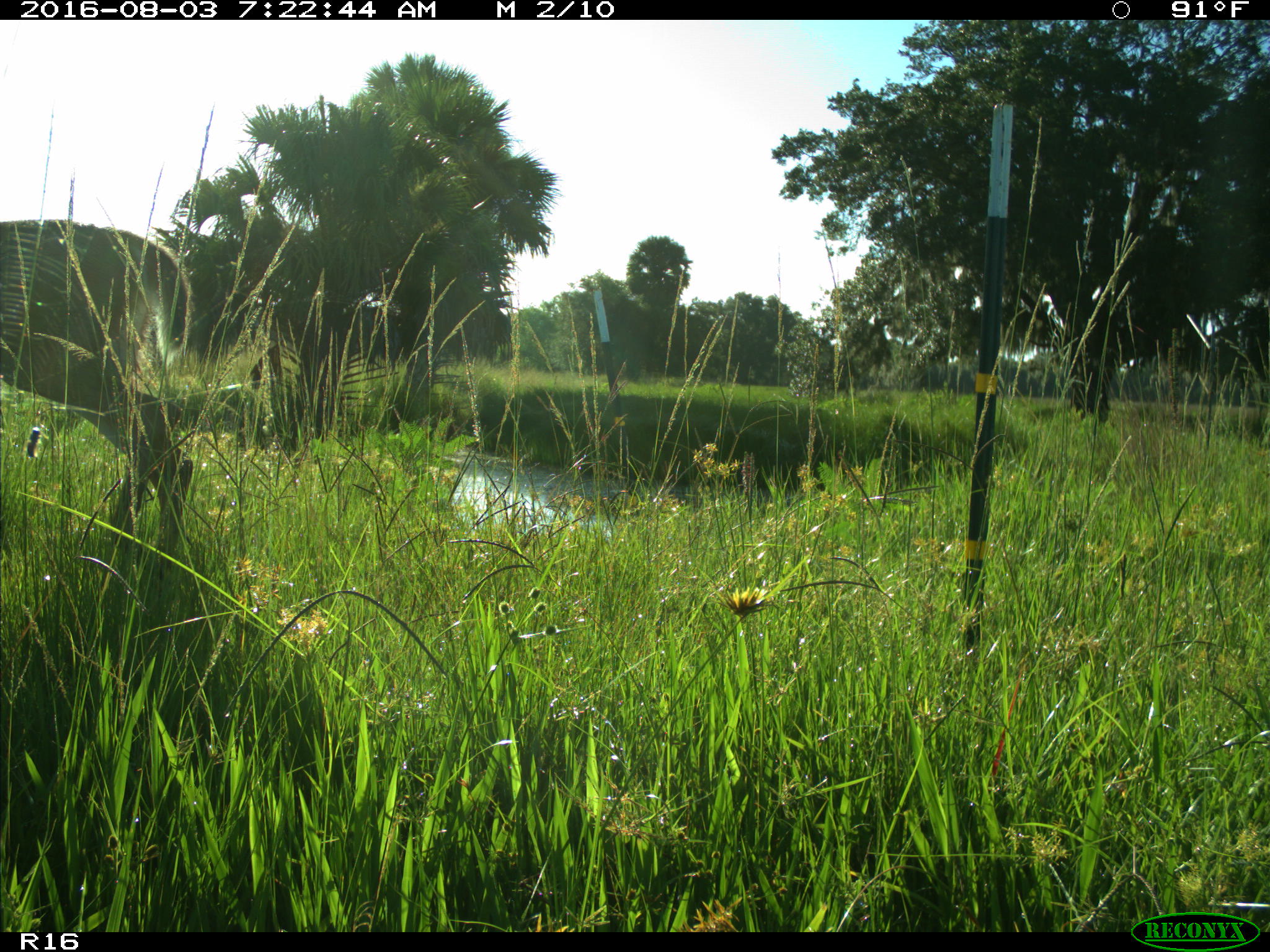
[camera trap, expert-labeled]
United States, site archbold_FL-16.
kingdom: Animalia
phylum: Chordata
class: Mammalia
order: Artiodactyla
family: Cervidae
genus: Odocoileus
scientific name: Odocoileus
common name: deer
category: unidentified deer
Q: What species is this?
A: Unidentified deer (deer) (Odocoileus).